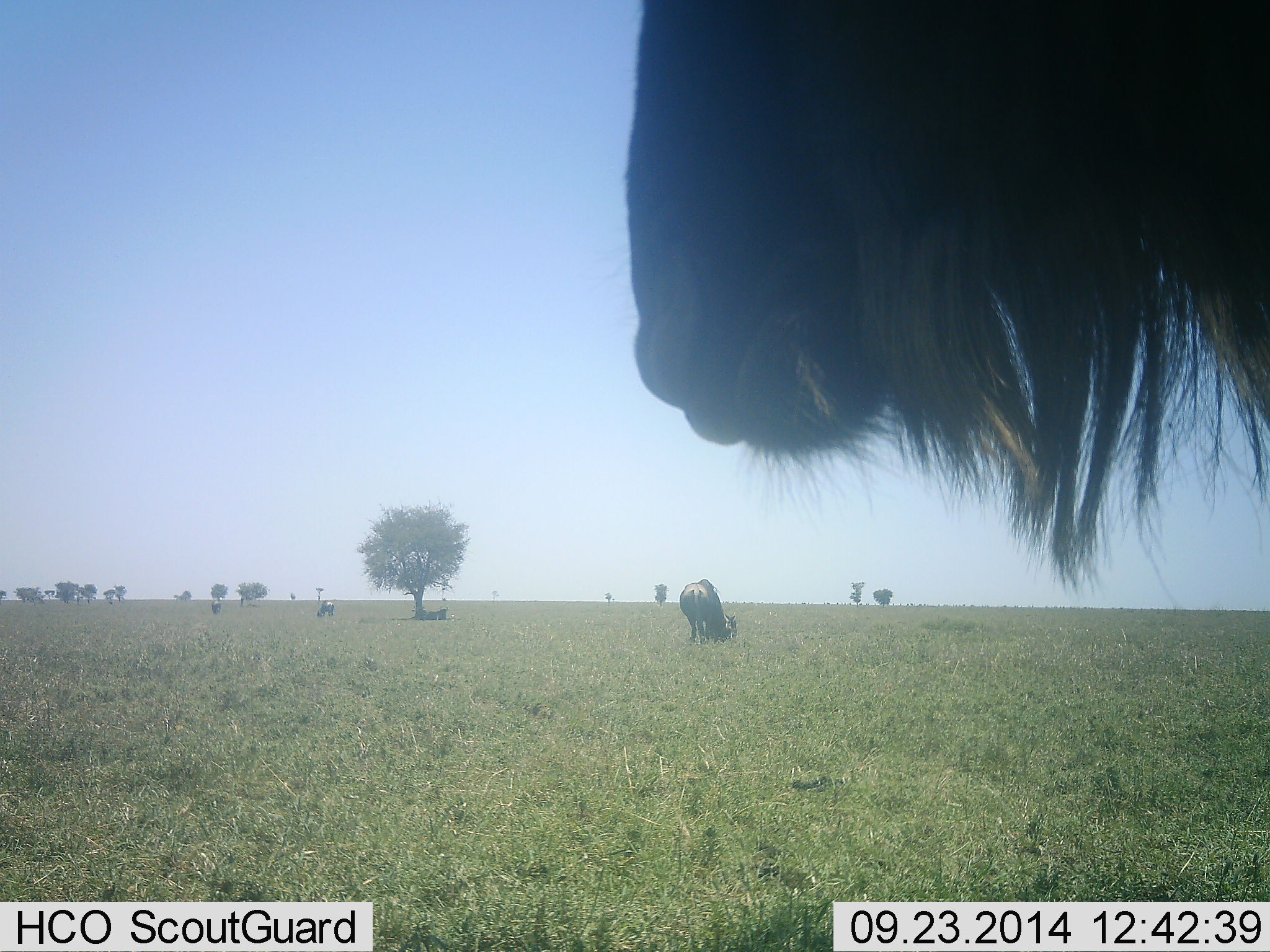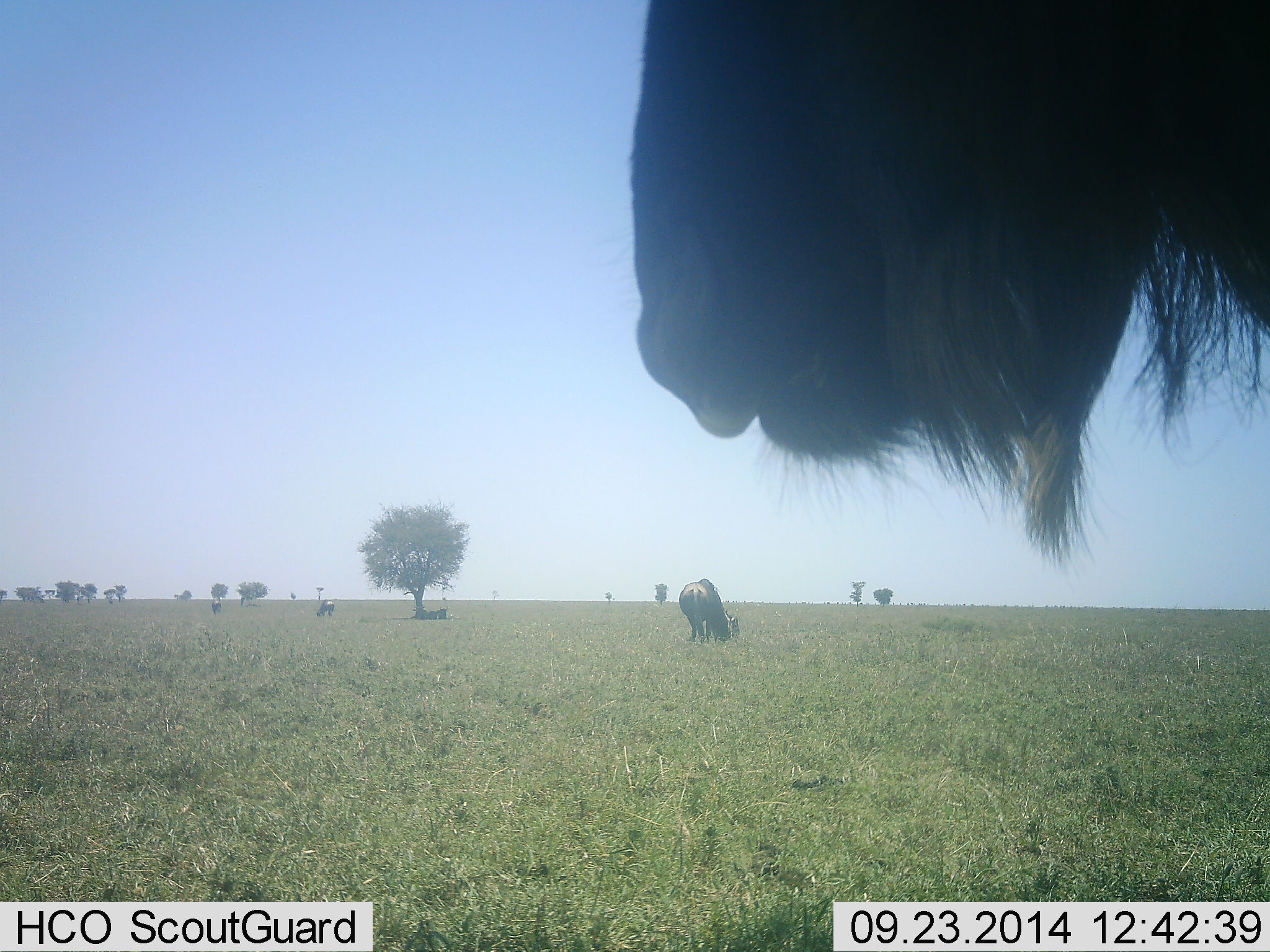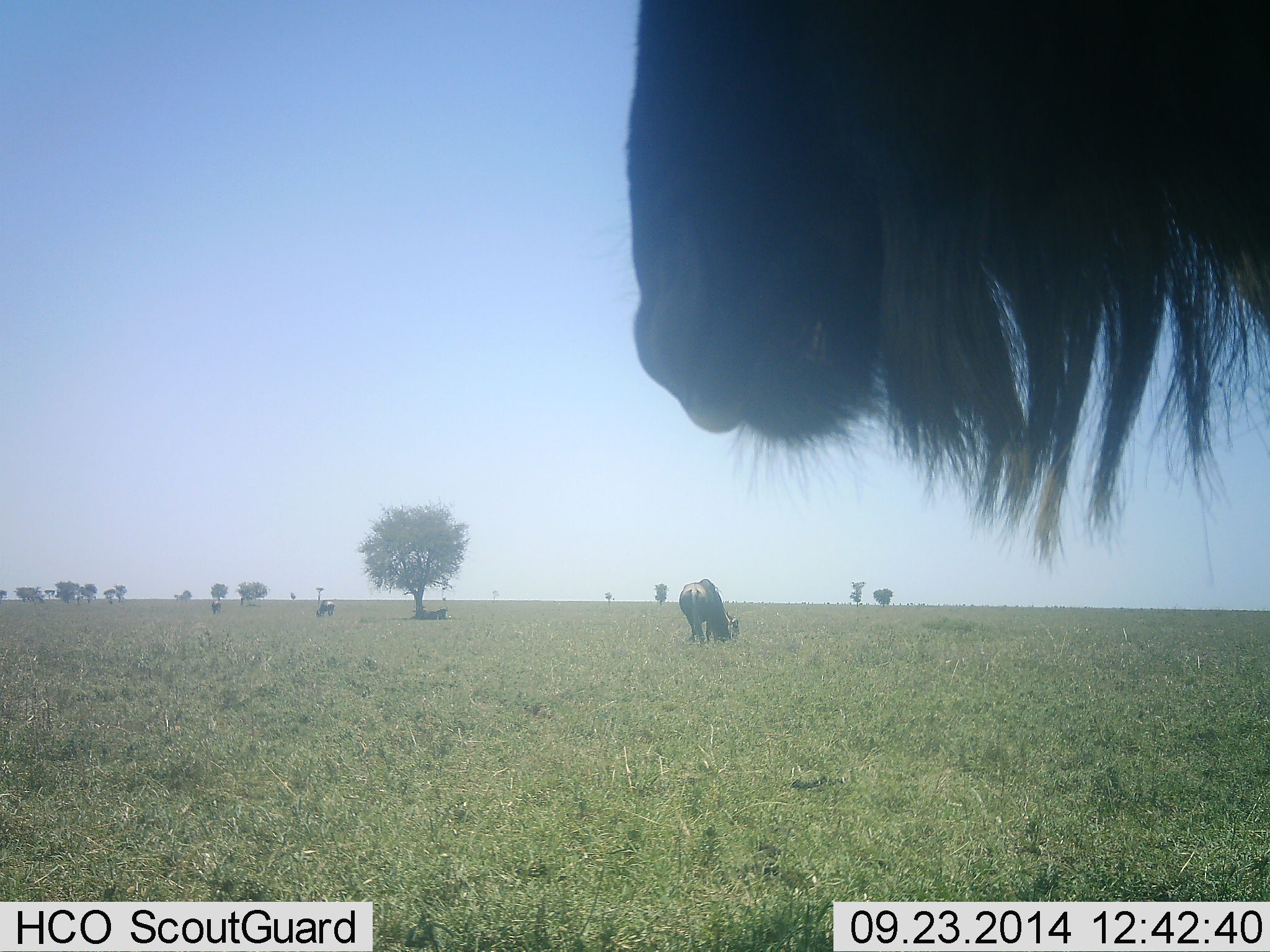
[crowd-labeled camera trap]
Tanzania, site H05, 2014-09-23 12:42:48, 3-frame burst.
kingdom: Animalia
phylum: Chordata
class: Mammalia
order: Artiodactyla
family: Bovidae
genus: Connochaetes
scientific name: Connochaetes taurinus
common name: blue wildebeest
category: wildebeest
Wildebeest (blue wildebeest) (Connochaetes taurinus), count 4. Behavior (volunteer vote fractions): standing 80%, resting 30%, moving 0%, interacting 0%. Young present (vote fraction): 0%. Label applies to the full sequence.